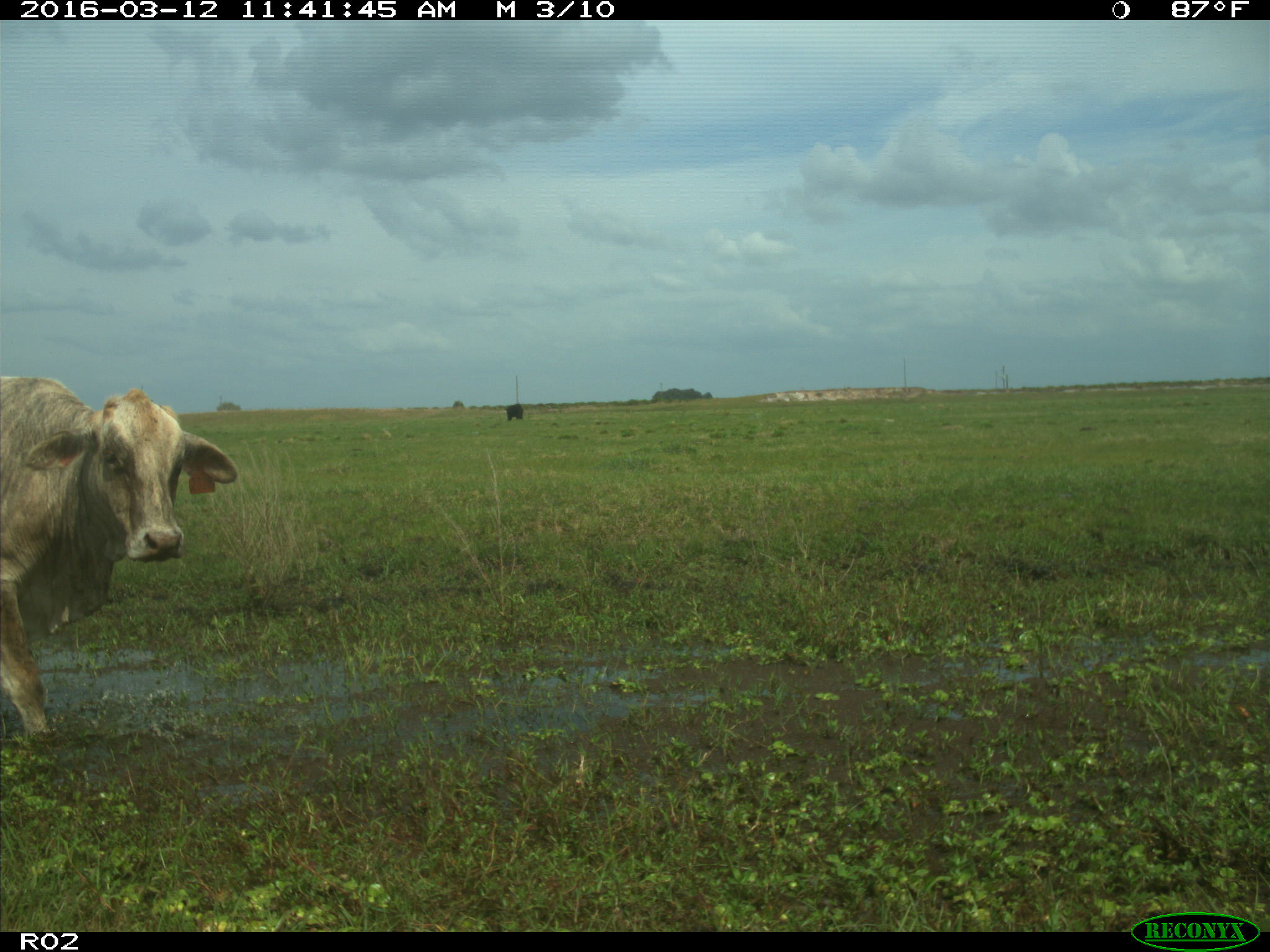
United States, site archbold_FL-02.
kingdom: Animalia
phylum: Chordata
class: Mammalia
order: Artiodactyla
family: Bovidae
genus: Bos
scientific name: Bos taurus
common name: domestic cow